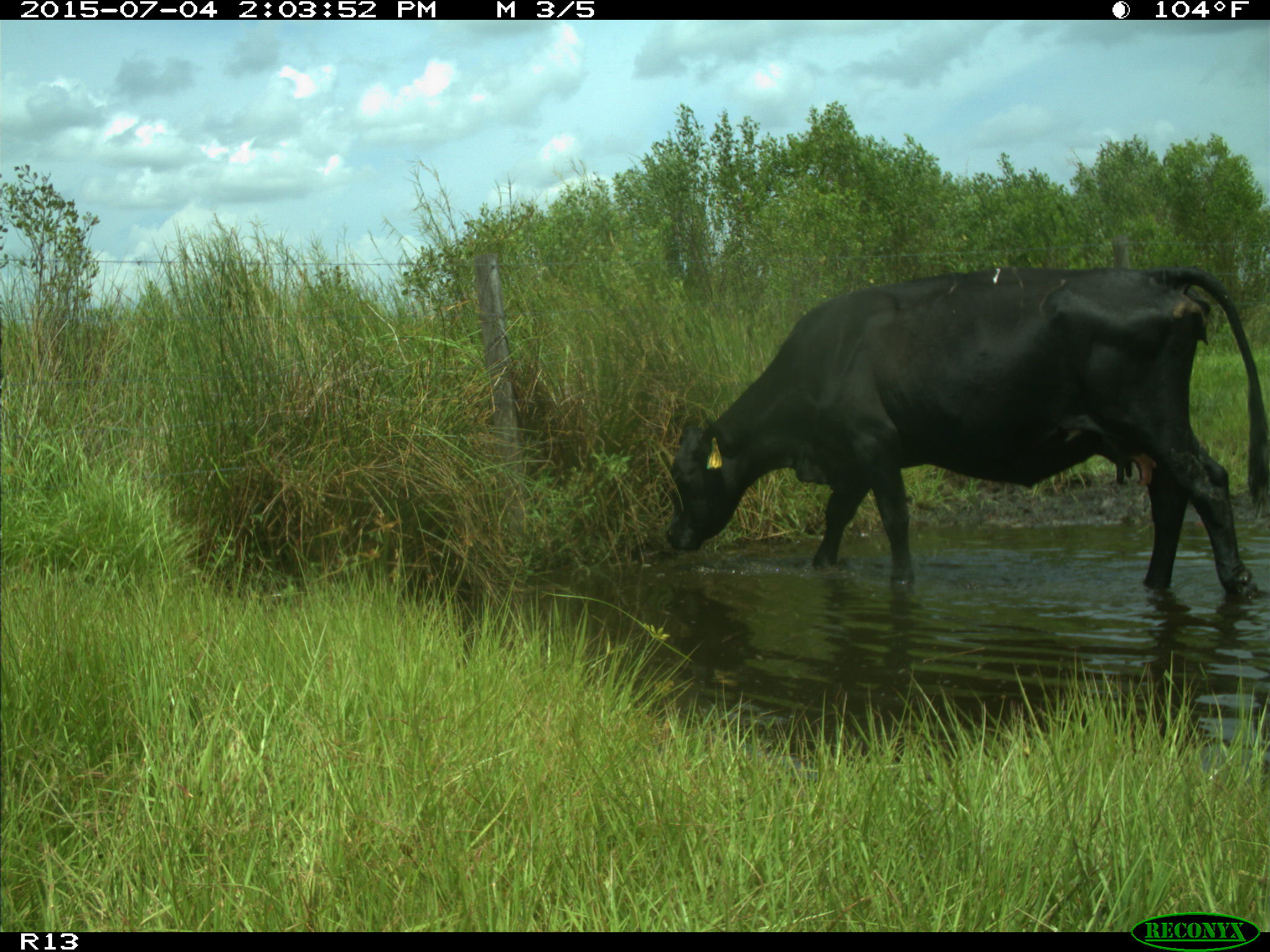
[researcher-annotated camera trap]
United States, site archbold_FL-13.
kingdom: Animalia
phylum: Chordata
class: Mammalia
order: Artiodactyla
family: Bovidae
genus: Bos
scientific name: Bos taurus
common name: domestic cow